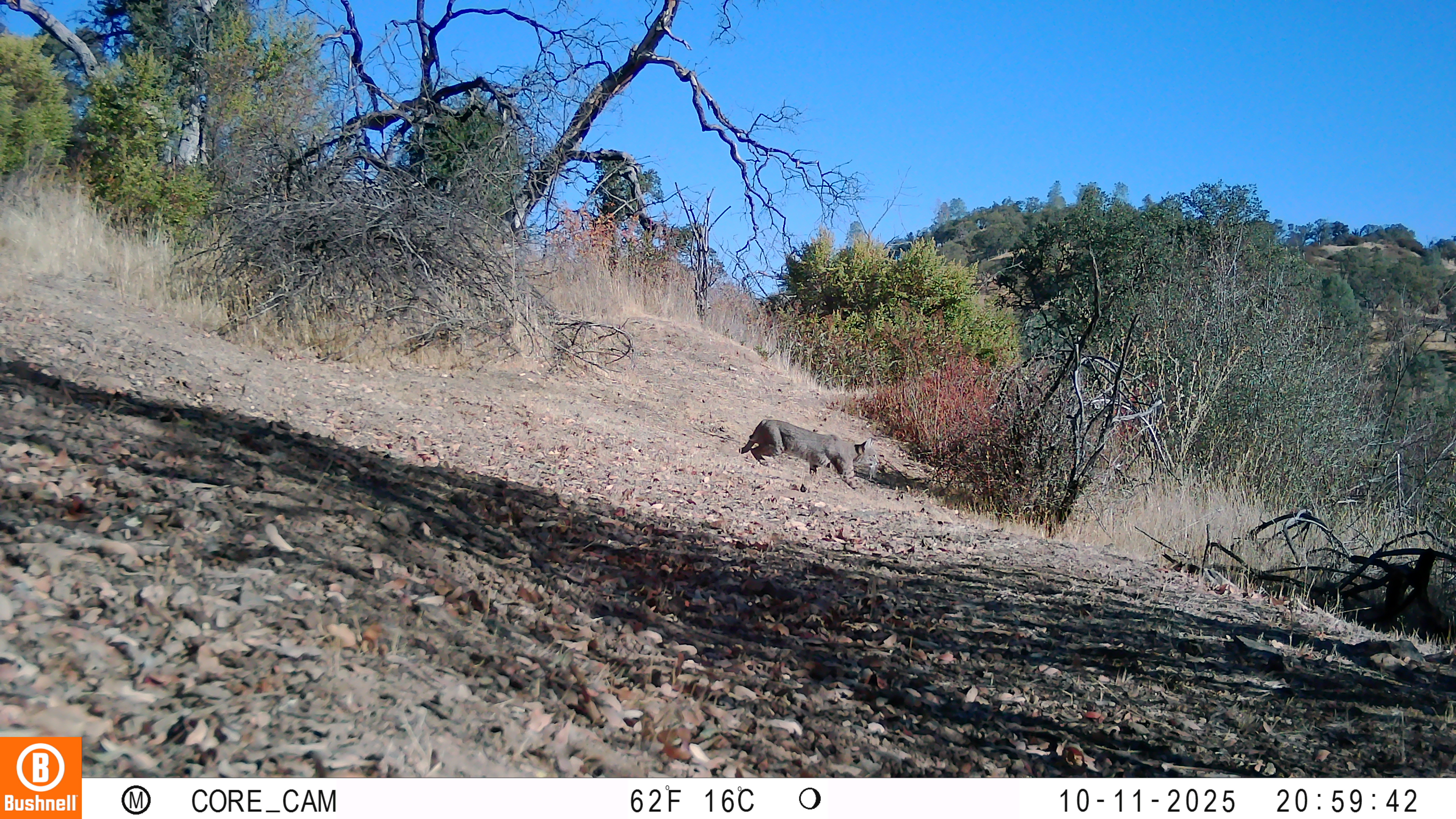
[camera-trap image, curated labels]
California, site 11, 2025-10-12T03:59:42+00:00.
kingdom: Animalia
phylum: Chordata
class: Mammalia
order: Carnivora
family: Felidae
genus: Lynx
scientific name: Lynx rufus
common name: bobcat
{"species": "bobcat (Lynx rufus)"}